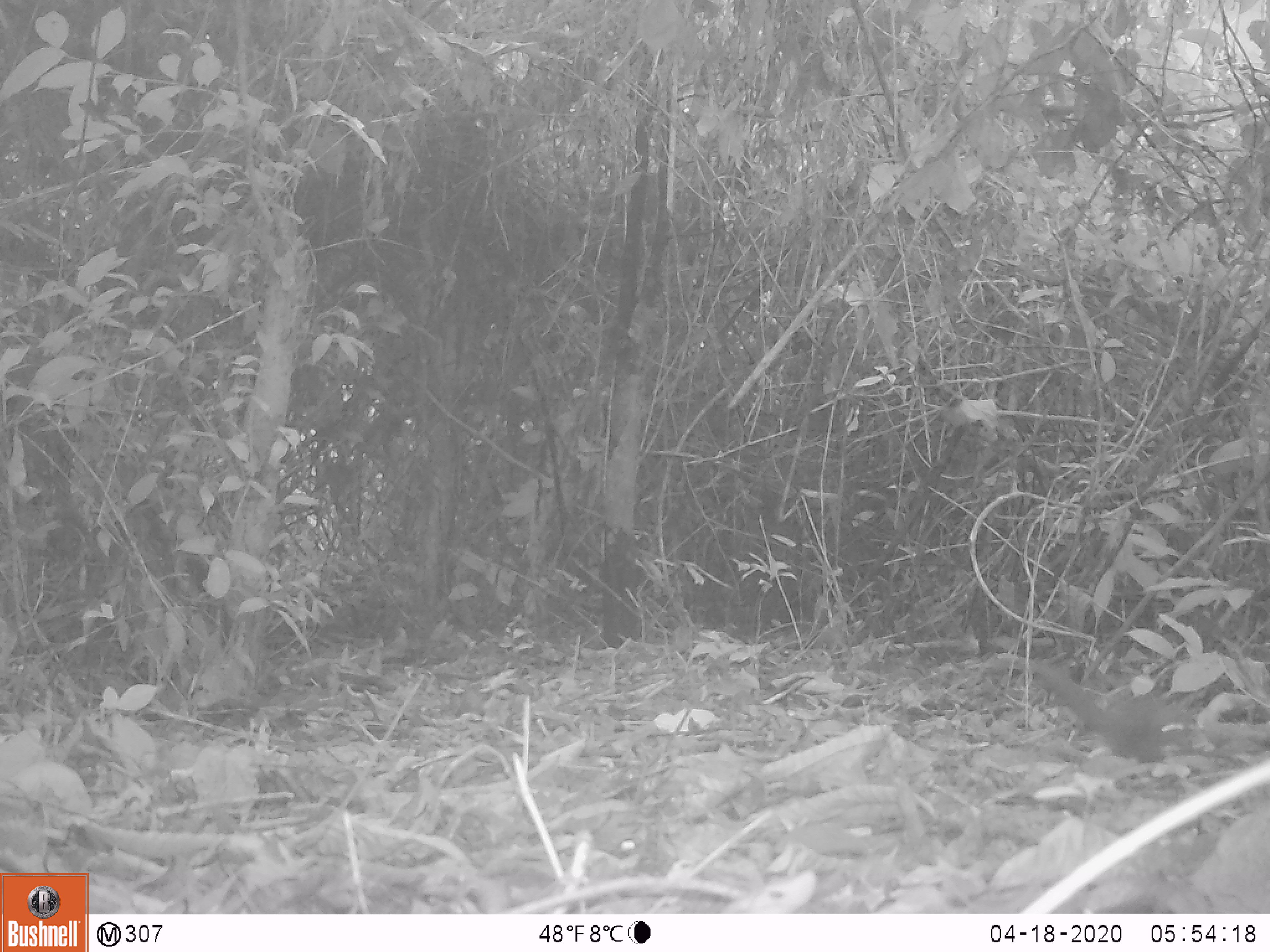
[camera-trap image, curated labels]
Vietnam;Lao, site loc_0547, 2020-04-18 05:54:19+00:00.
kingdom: Animalia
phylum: Chordata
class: Mammalia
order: Rodentia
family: Sciuridae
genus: Sciurus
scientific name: Sciurus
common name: squirrel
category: unidentified squirrel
Unidentified squirrel (squirrel) (Sciurus). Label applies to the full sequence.